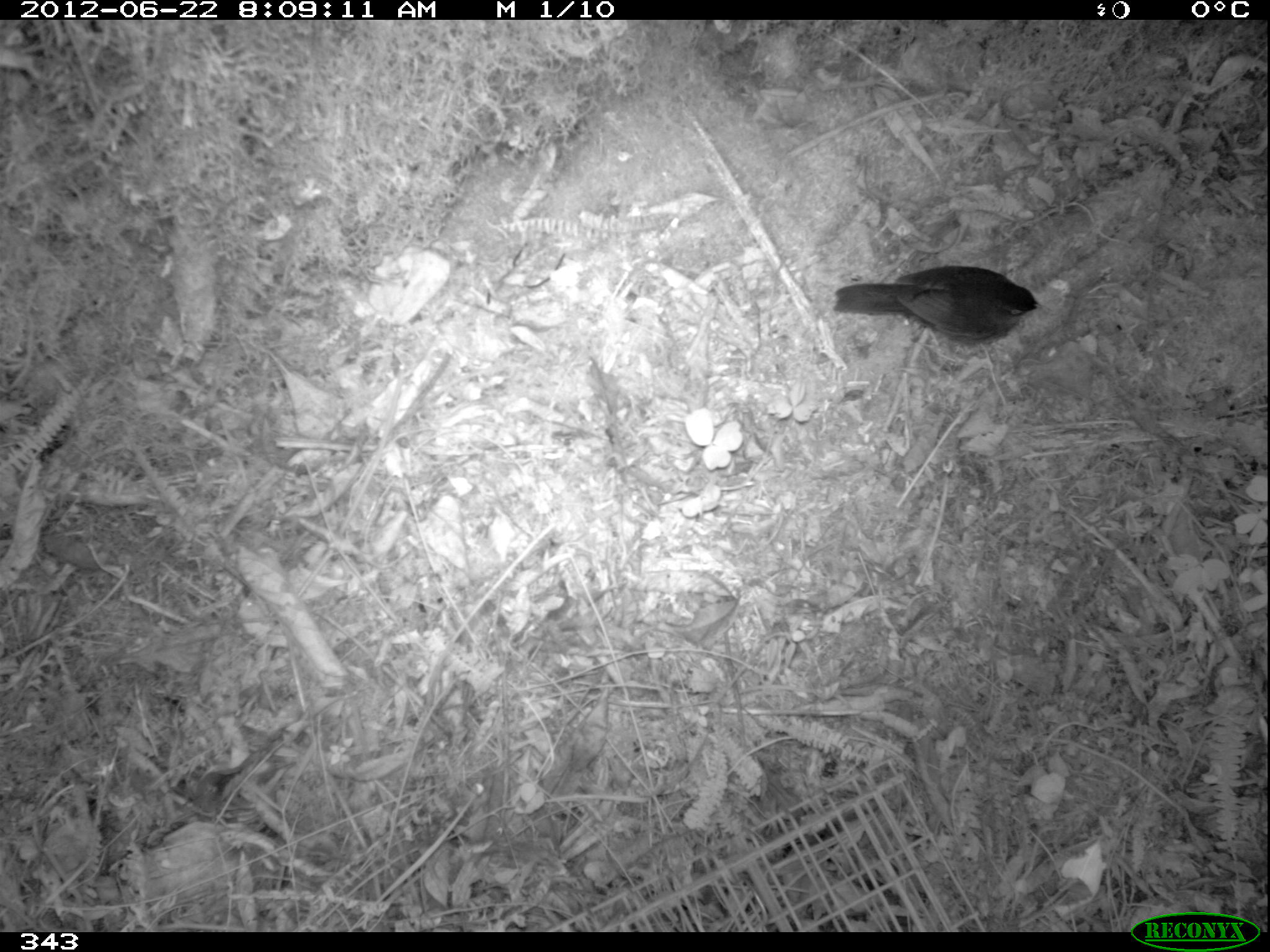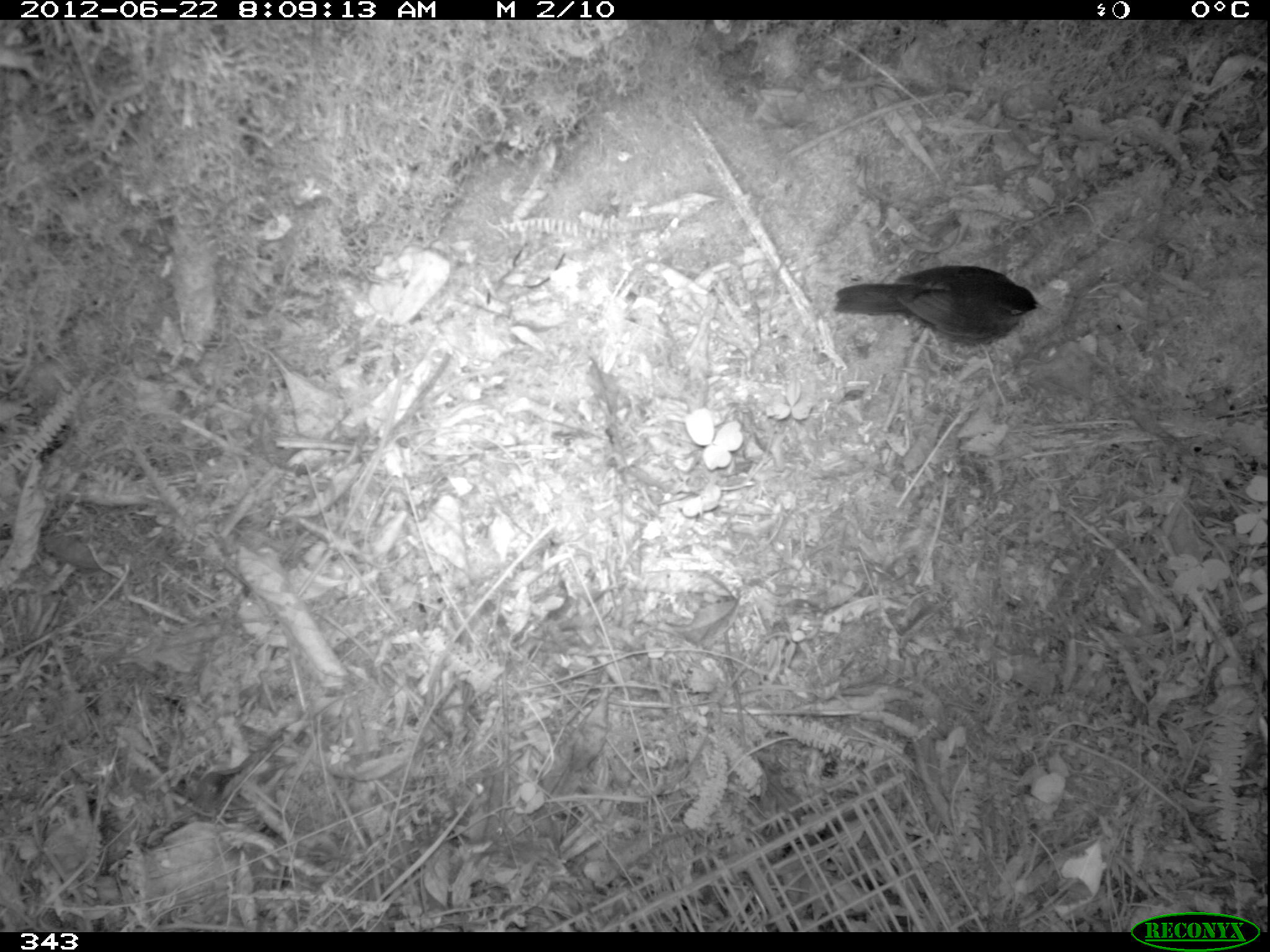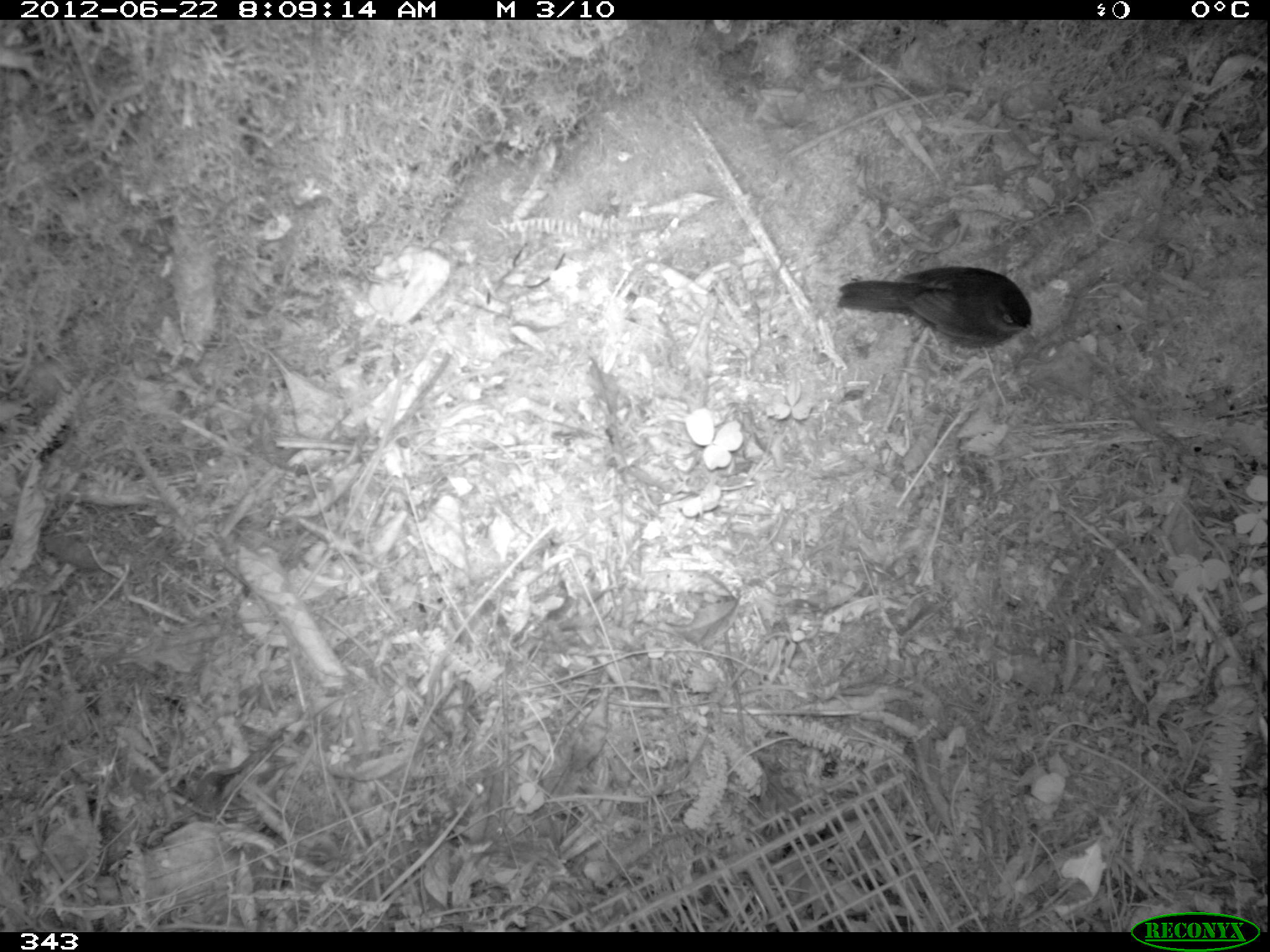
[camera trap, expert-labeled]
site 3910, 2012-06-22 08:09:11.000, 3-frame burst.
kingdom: Animalia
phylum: Chordata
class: Aves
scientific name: Aves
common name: bird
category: unknown bird